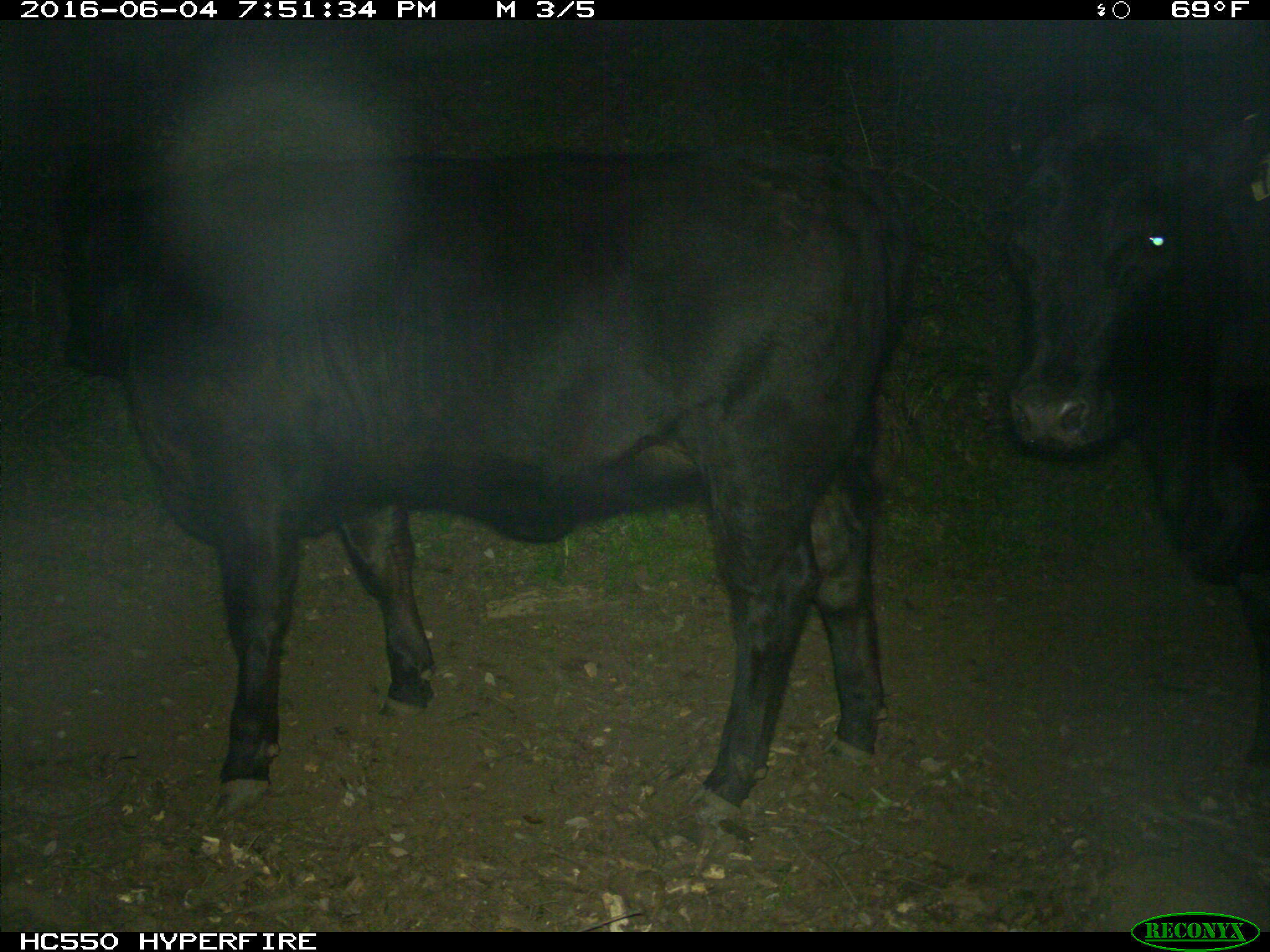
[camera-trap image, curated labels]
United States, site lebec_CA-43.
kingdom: Animalia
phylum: Chordata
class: Mammalia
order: Artiodactyla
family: Bovidae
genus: Bos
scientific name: Bos taurus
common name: domestic cow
Bos taurus (domestic cow).